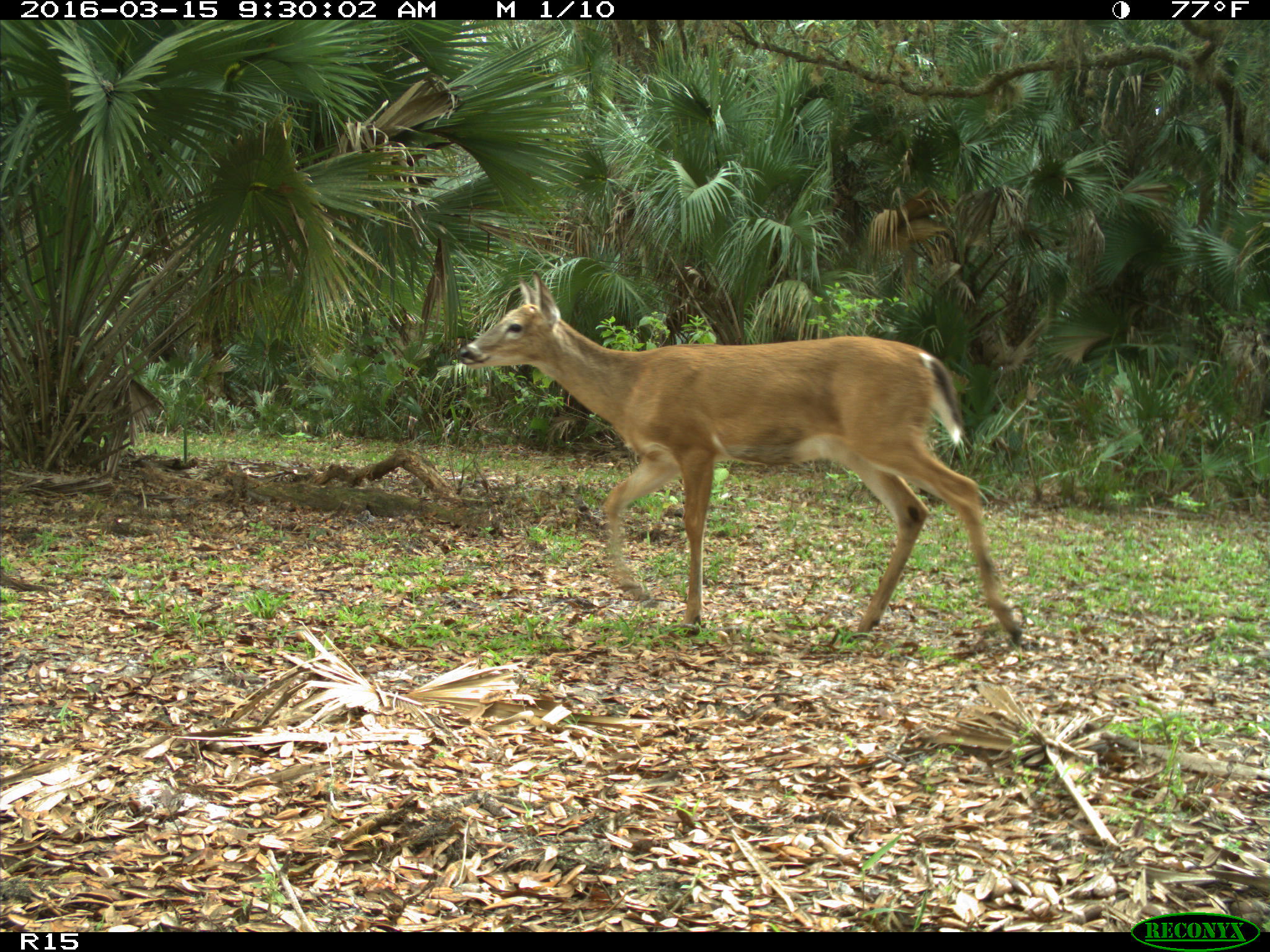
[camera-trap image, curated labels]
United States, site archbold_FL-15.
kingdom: Animalia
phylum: Chordata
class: Mammalia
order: Artiodactyla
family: Cervidae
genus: Odocoileus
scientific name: Odocoileus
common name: deer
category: unidentified deer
Unidentified deer (deer) (Odocoileus).